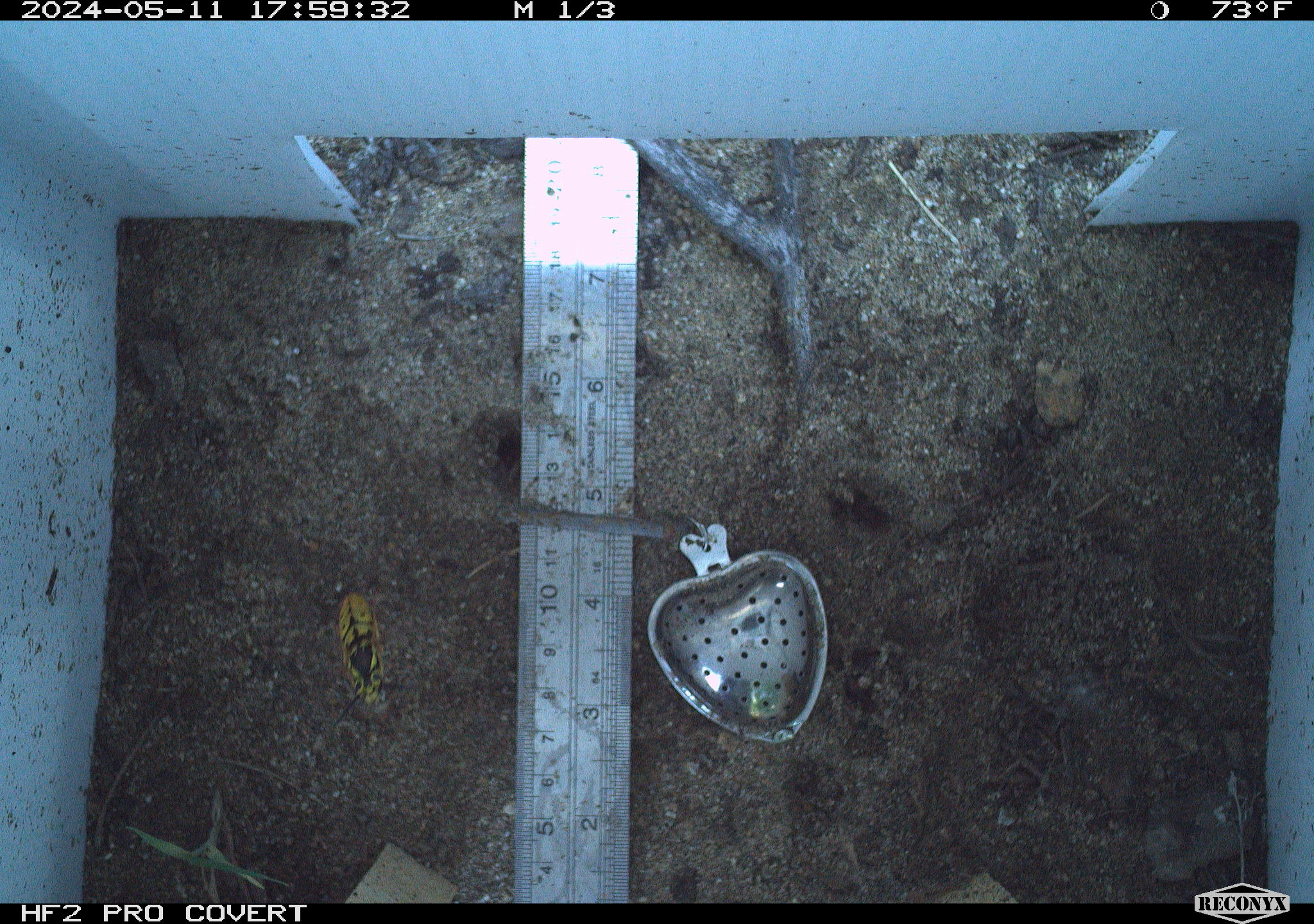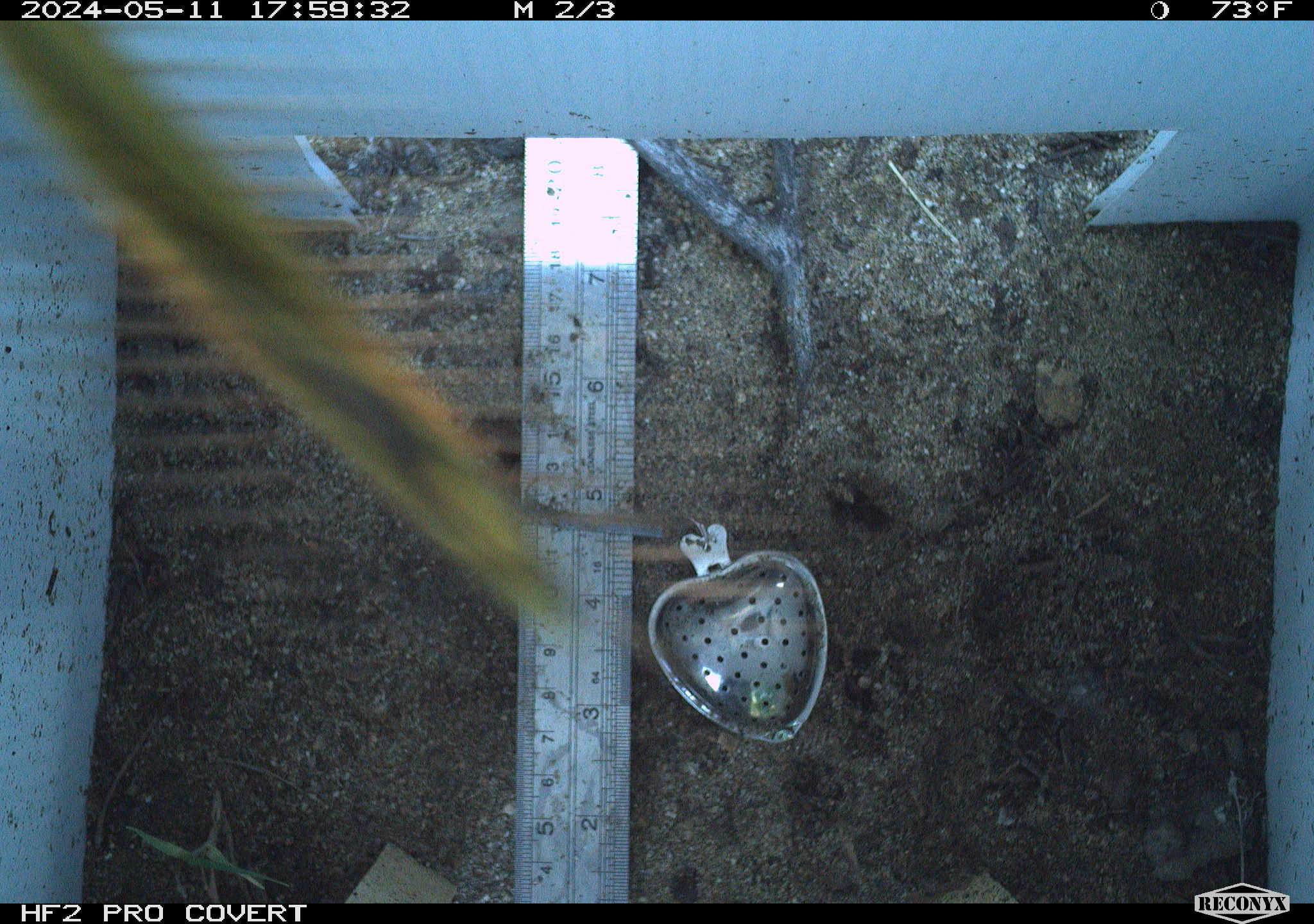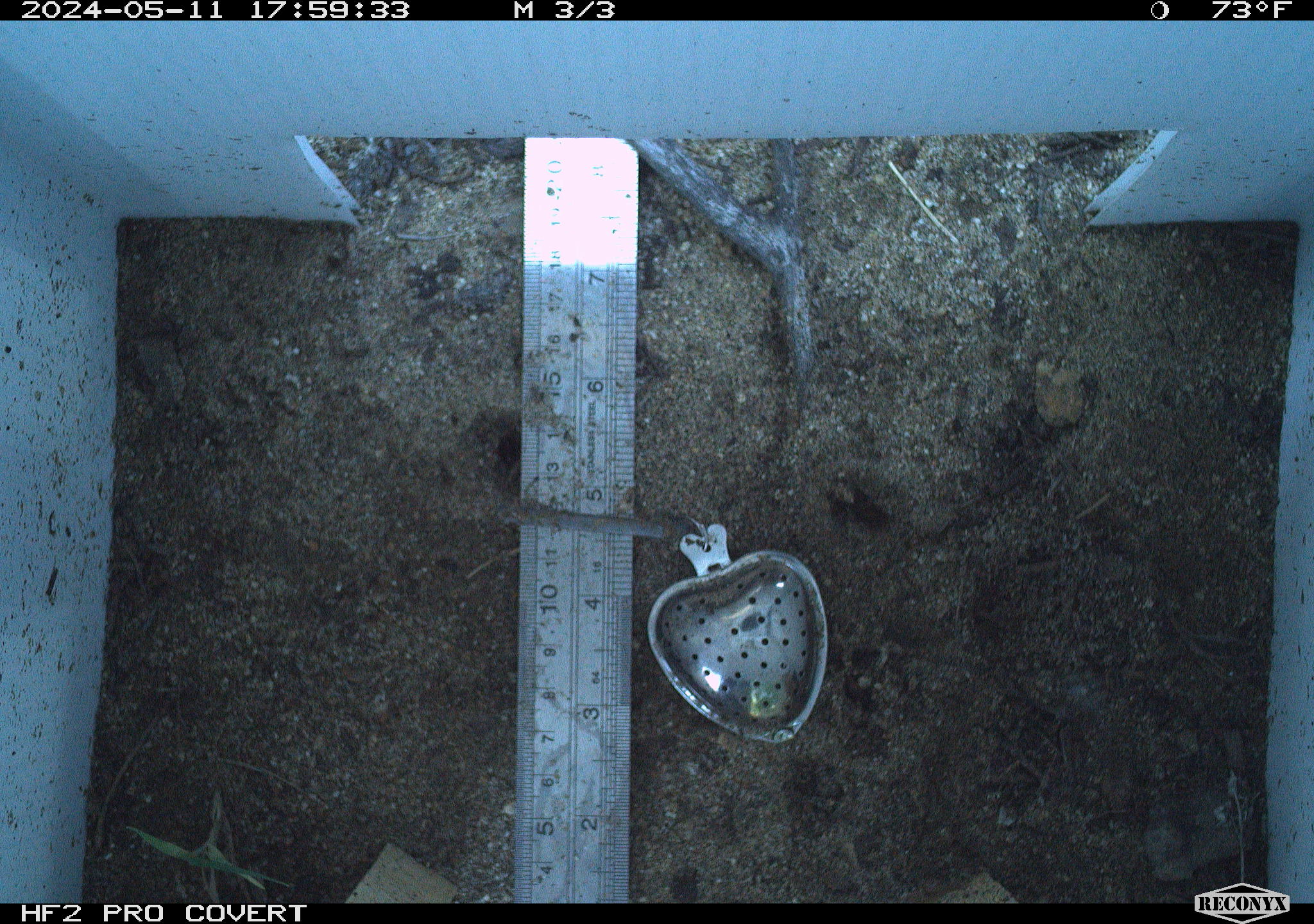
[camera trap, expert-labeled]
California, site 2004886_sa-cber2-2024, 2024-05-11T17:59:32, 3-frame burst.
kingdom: Animalia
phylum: Arthropoda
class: Insecta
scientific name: Insecta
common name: insect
Insect (Insecta).